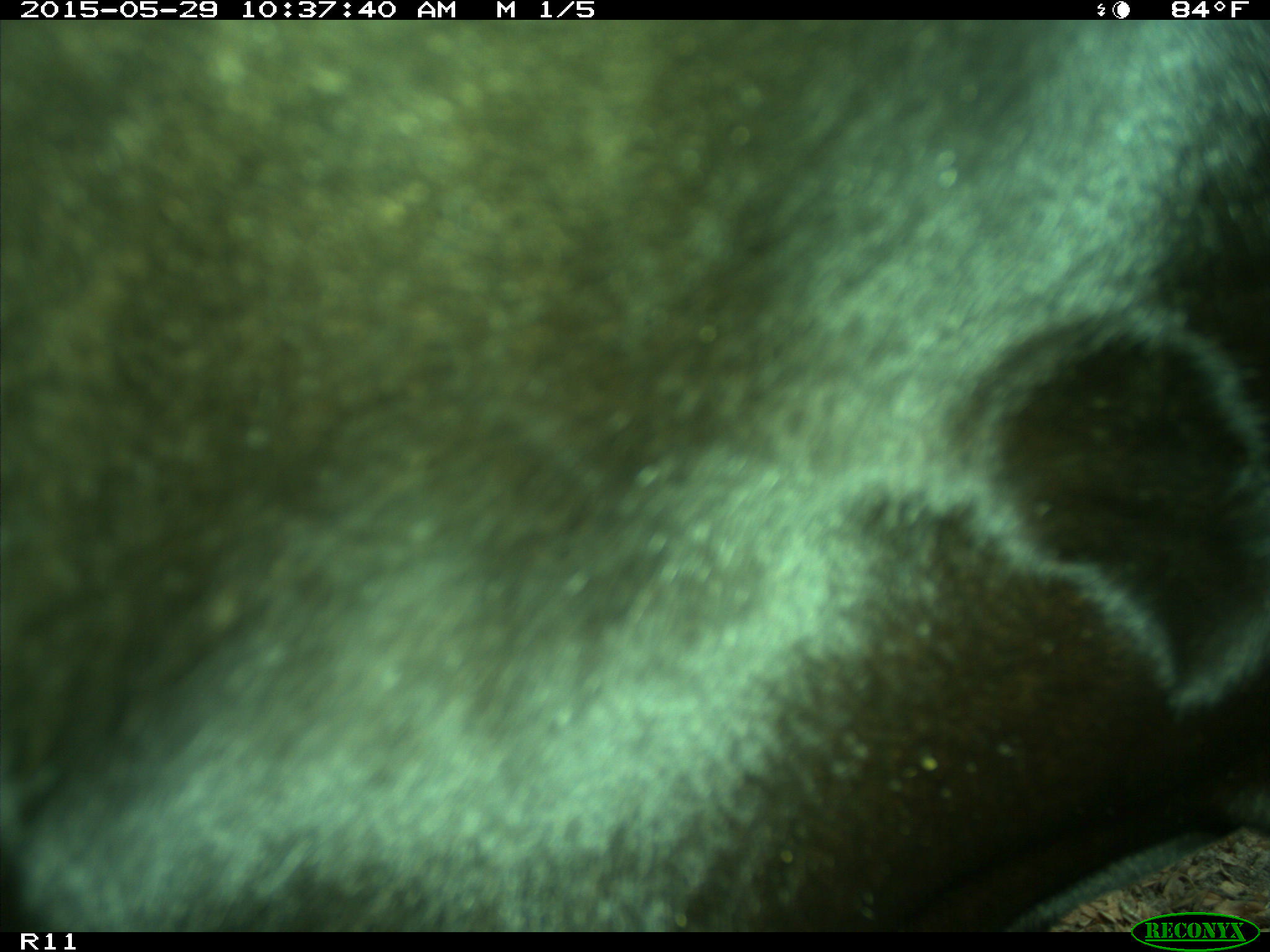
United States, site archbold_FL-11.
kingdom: Animalia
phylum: Chordata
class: Mammalia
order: Artiodactyla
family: Bovidae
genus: Bos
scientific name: Bos taurus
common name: domestic cow